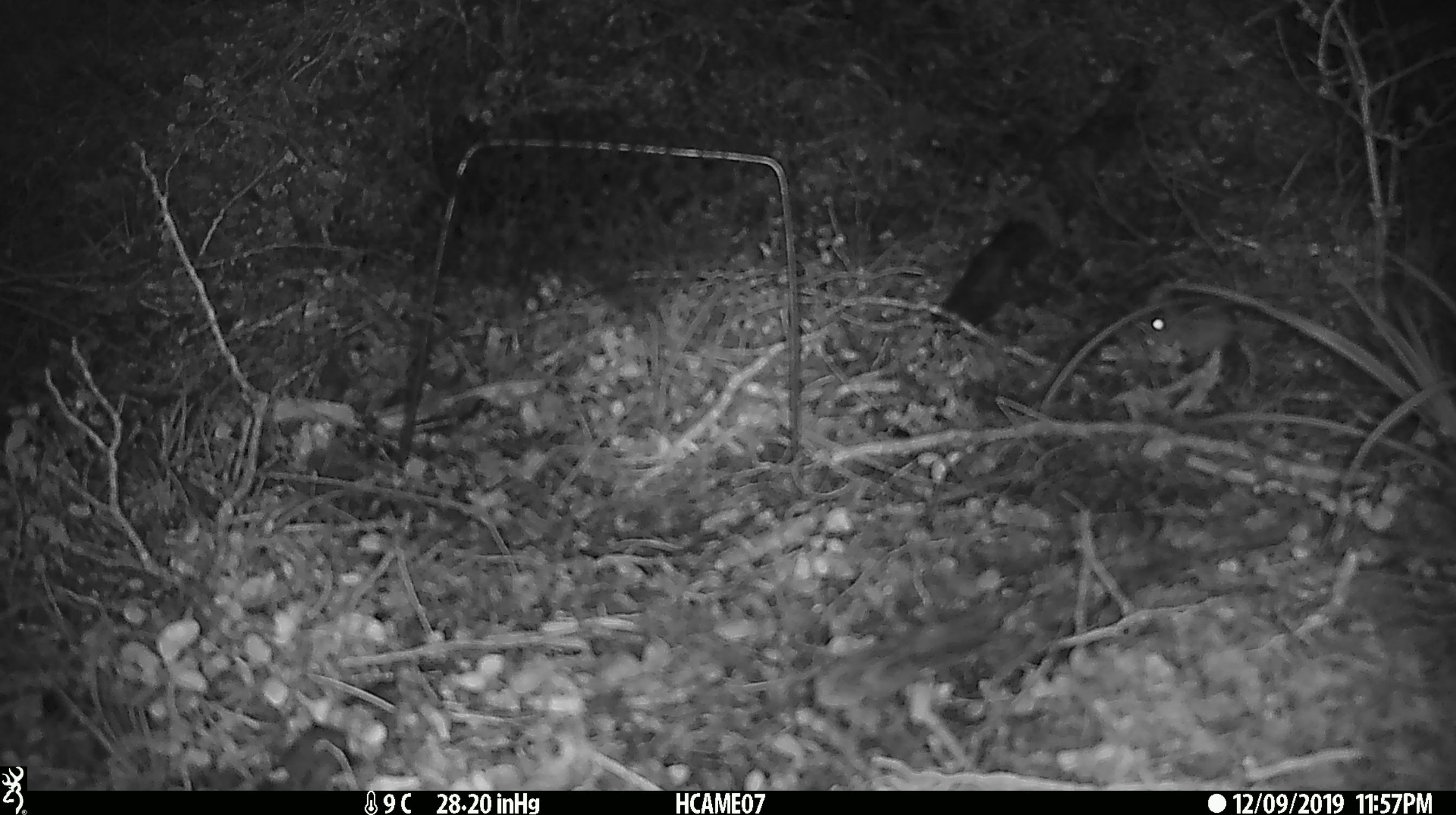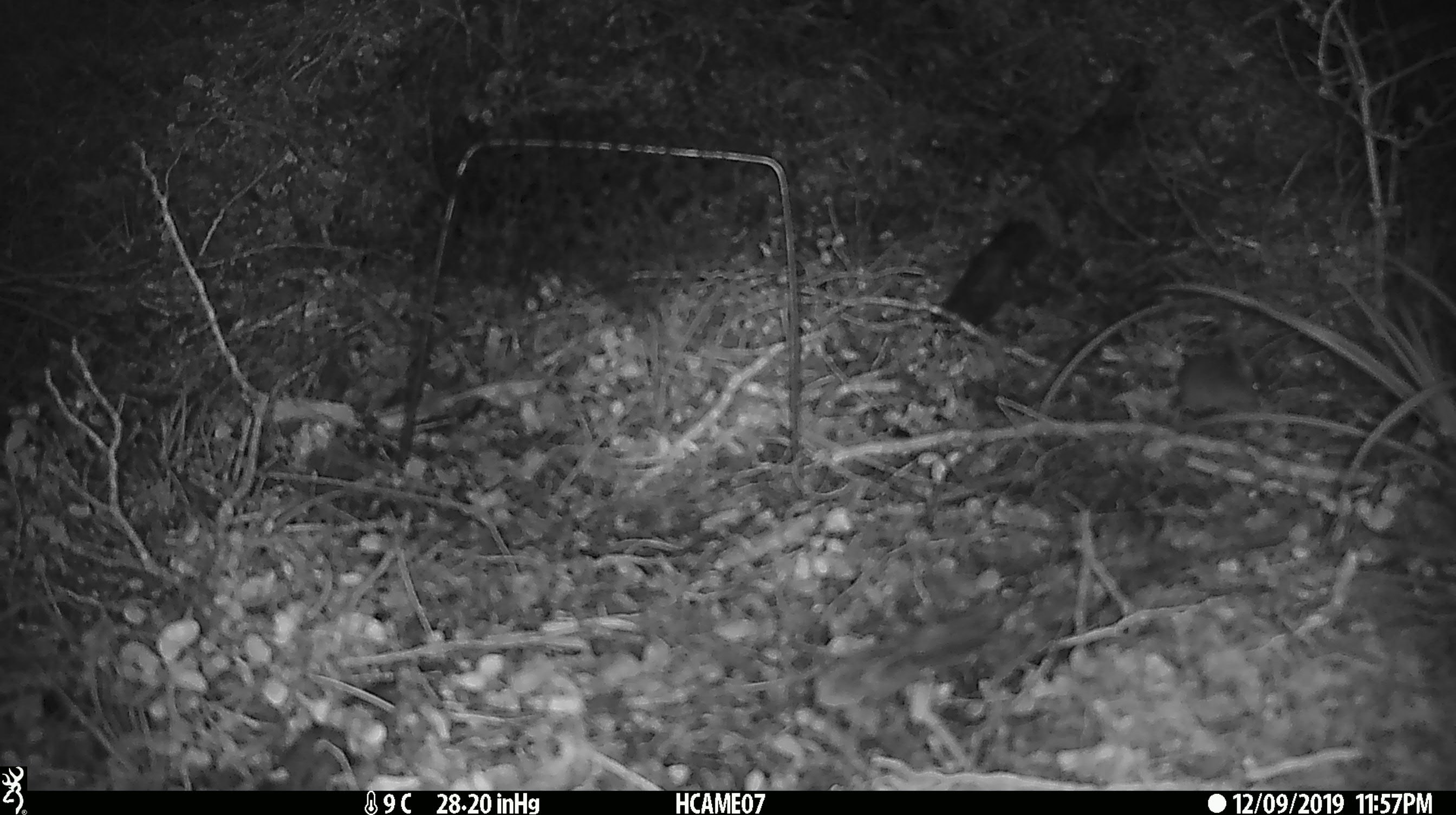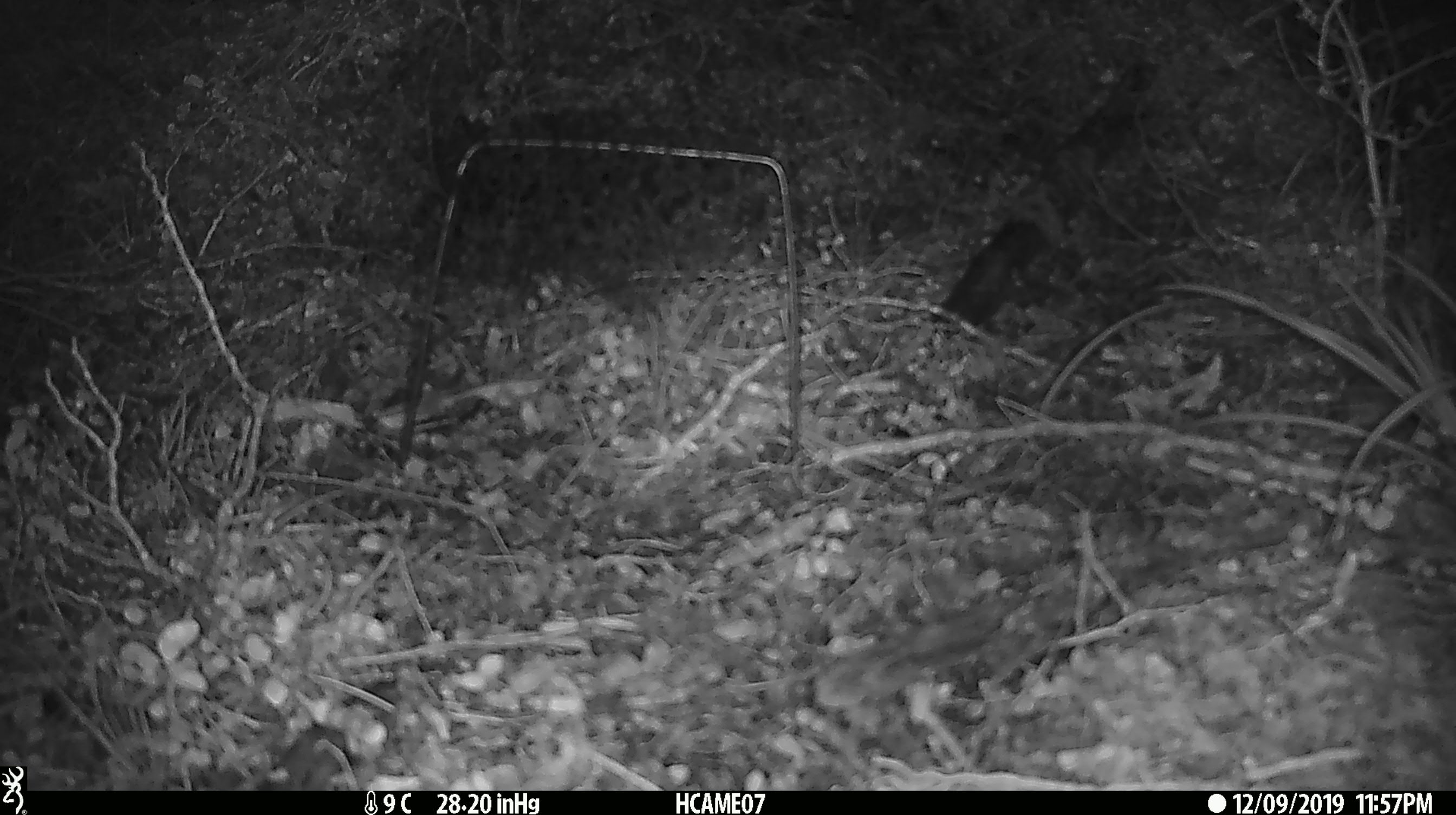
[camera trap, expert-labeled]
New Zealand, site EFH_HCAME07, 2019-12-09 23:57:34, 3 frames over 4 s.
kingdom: Animalia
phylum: Chordata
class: Mammalia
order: Rodentia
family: Muridae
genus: Mus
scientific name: Mus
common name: mouse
Mouse (Mus).